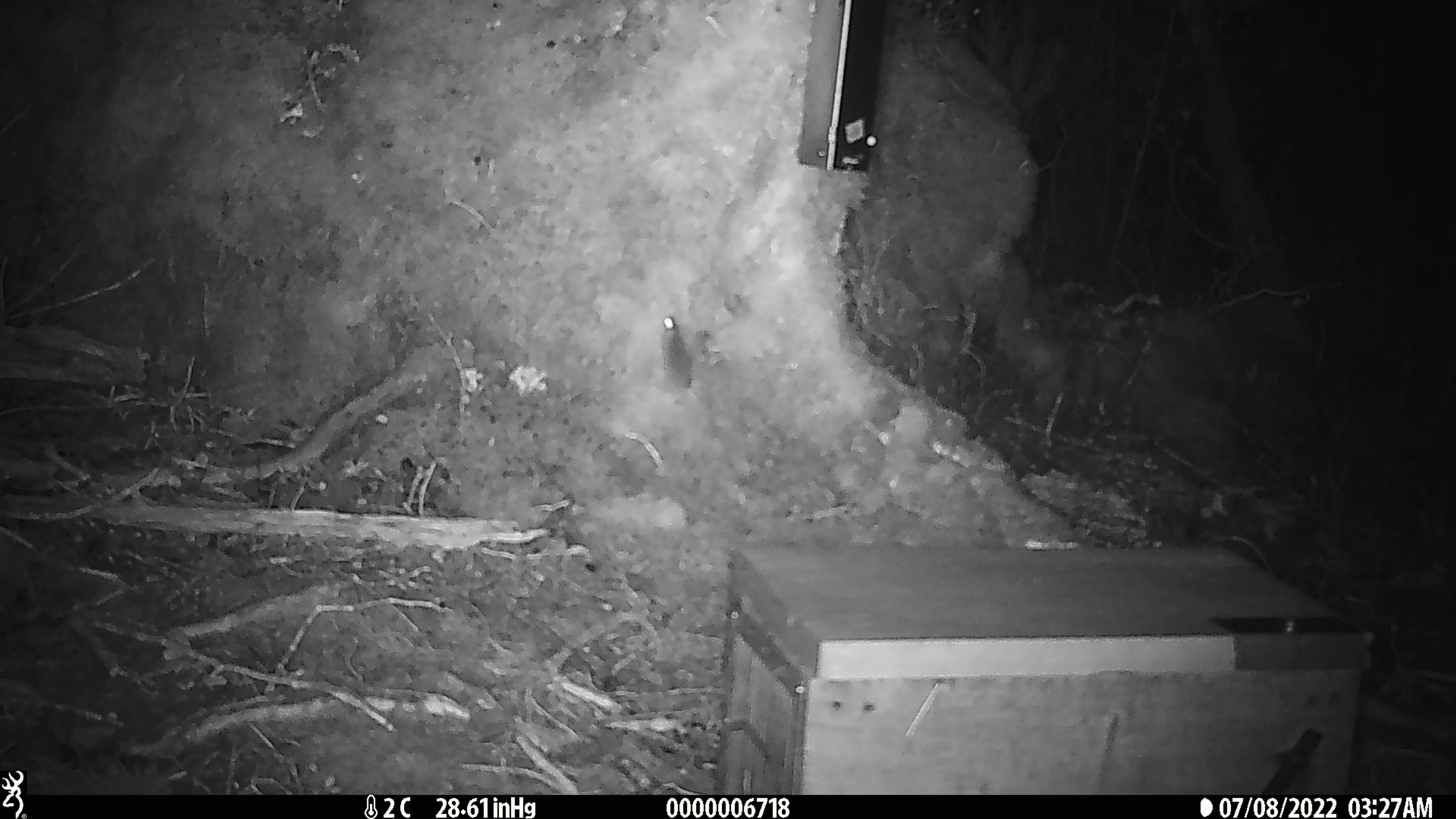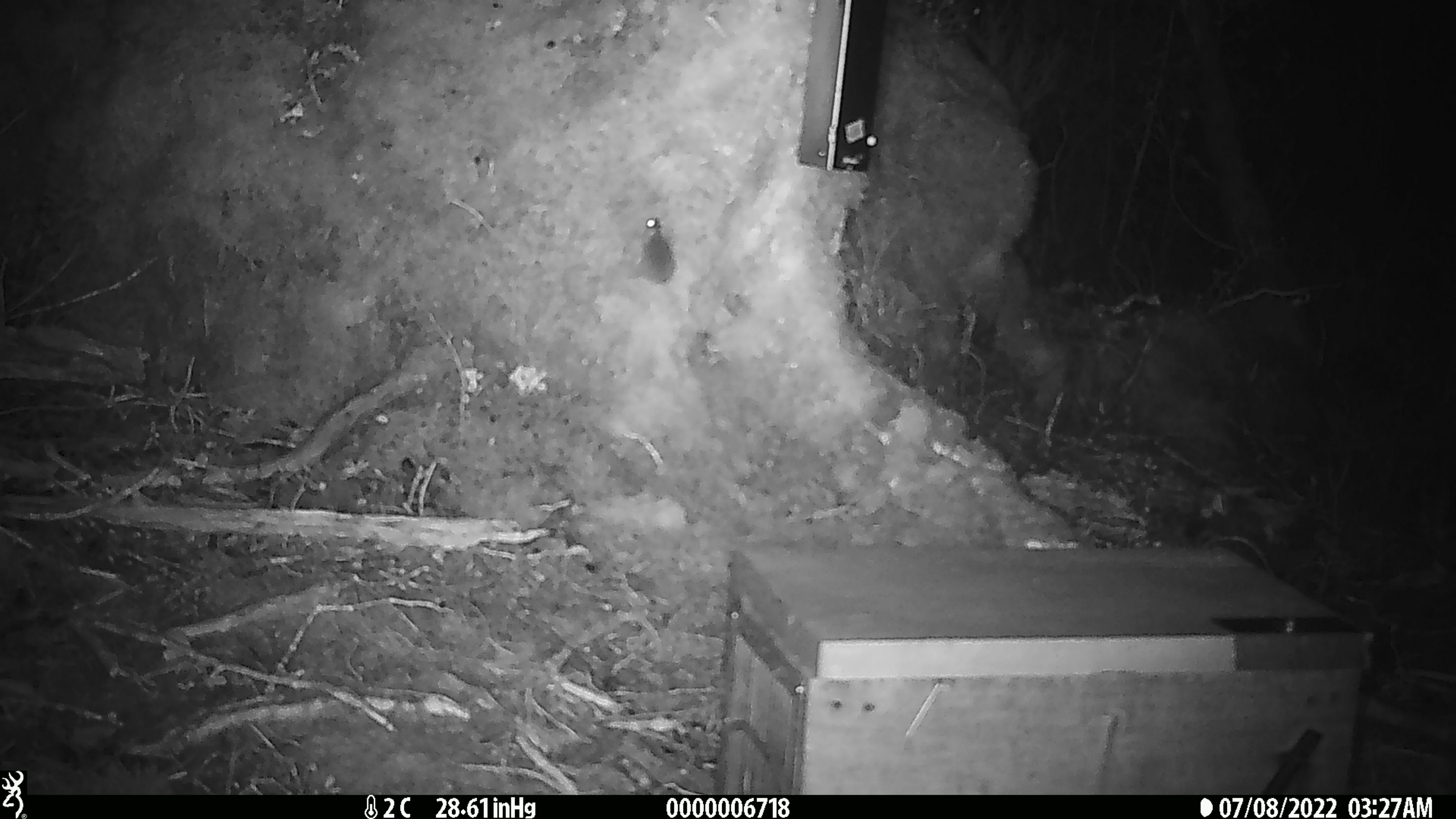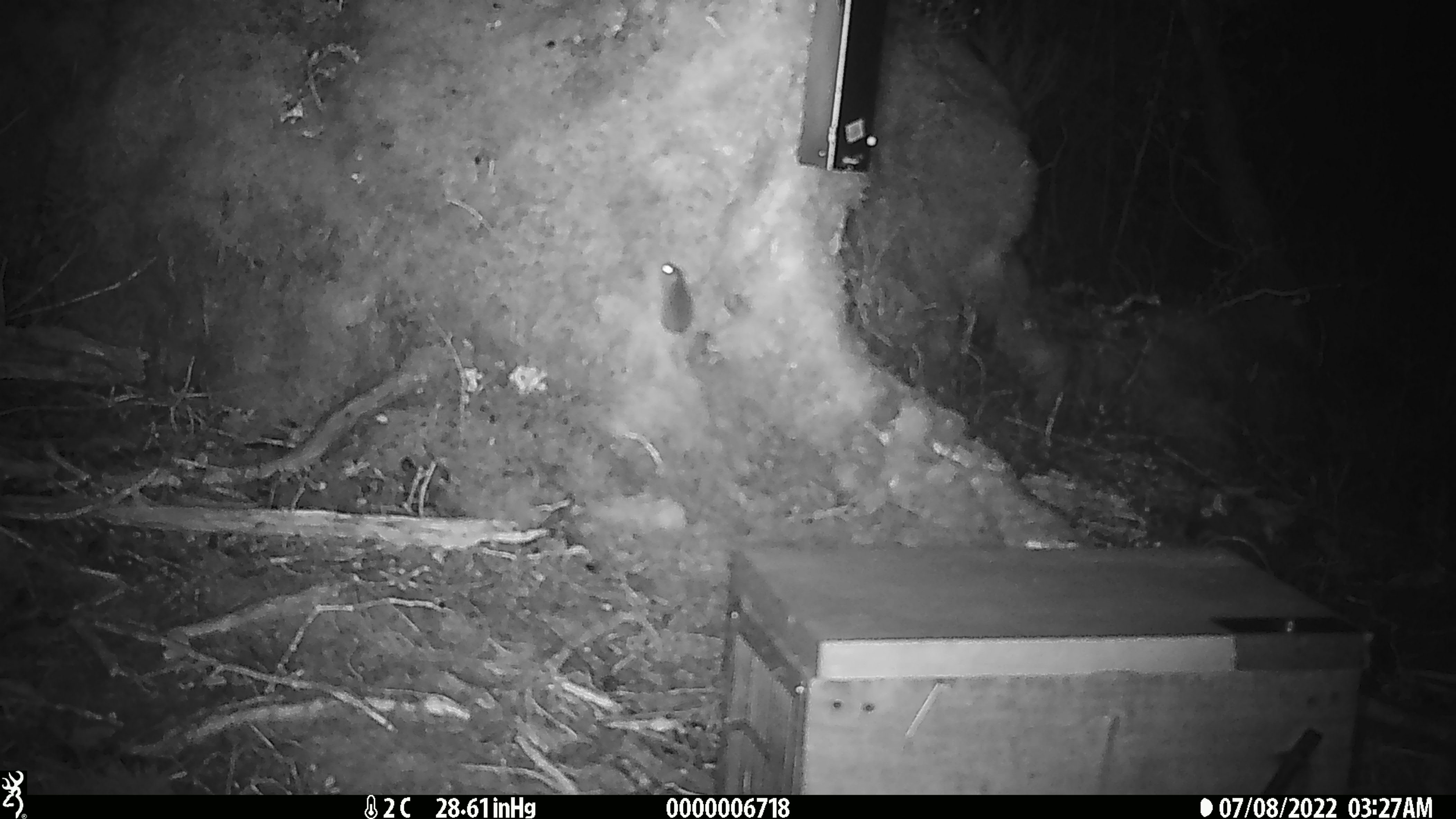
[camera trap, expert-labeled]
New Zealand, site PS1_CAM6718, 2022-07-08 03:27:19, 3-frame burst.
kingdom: Animalia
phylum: Chordata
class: Mammalia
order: Rodentia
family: Muridae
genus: Mus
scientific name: Mus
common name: mouse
Mouse (Mus).